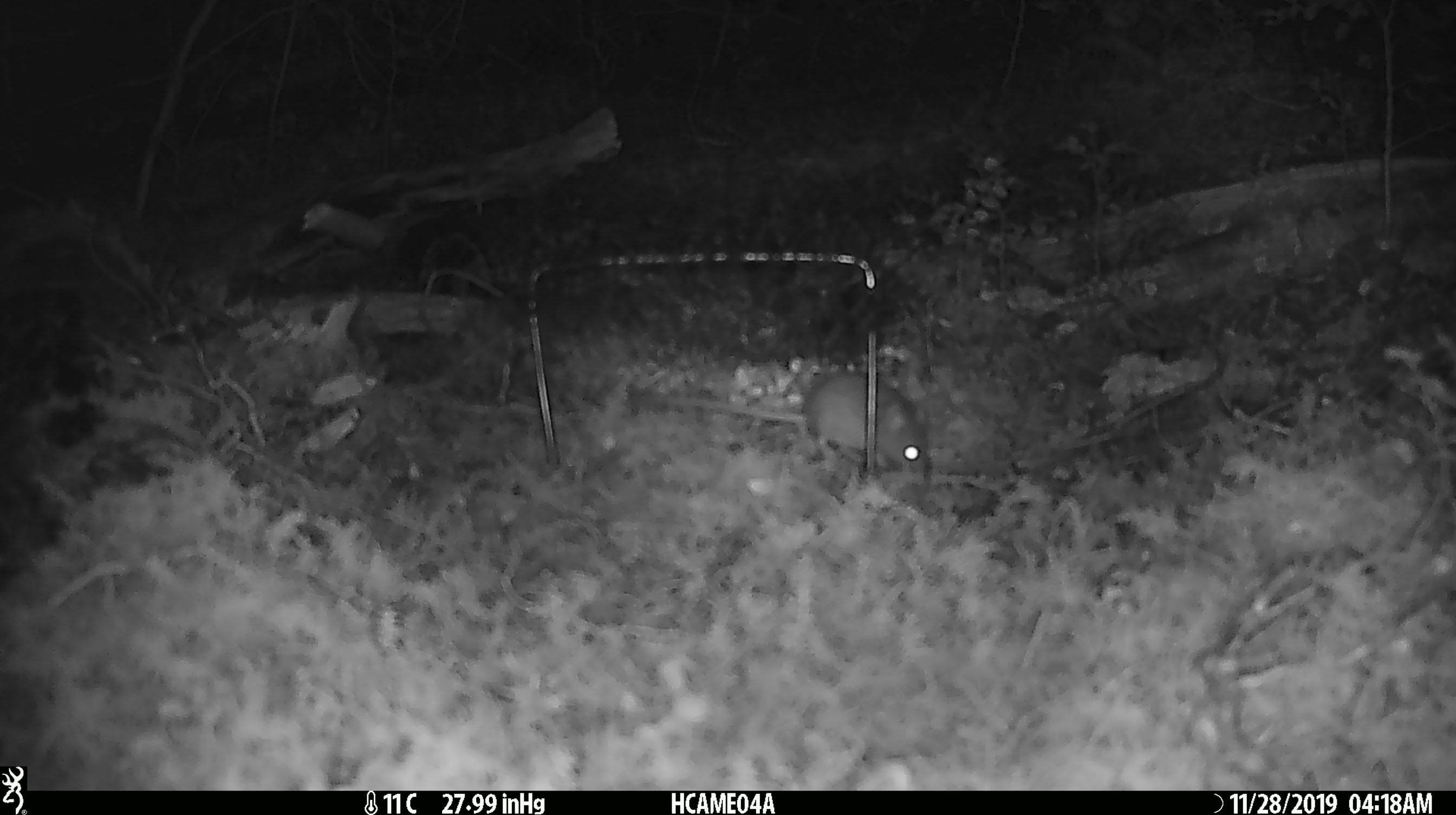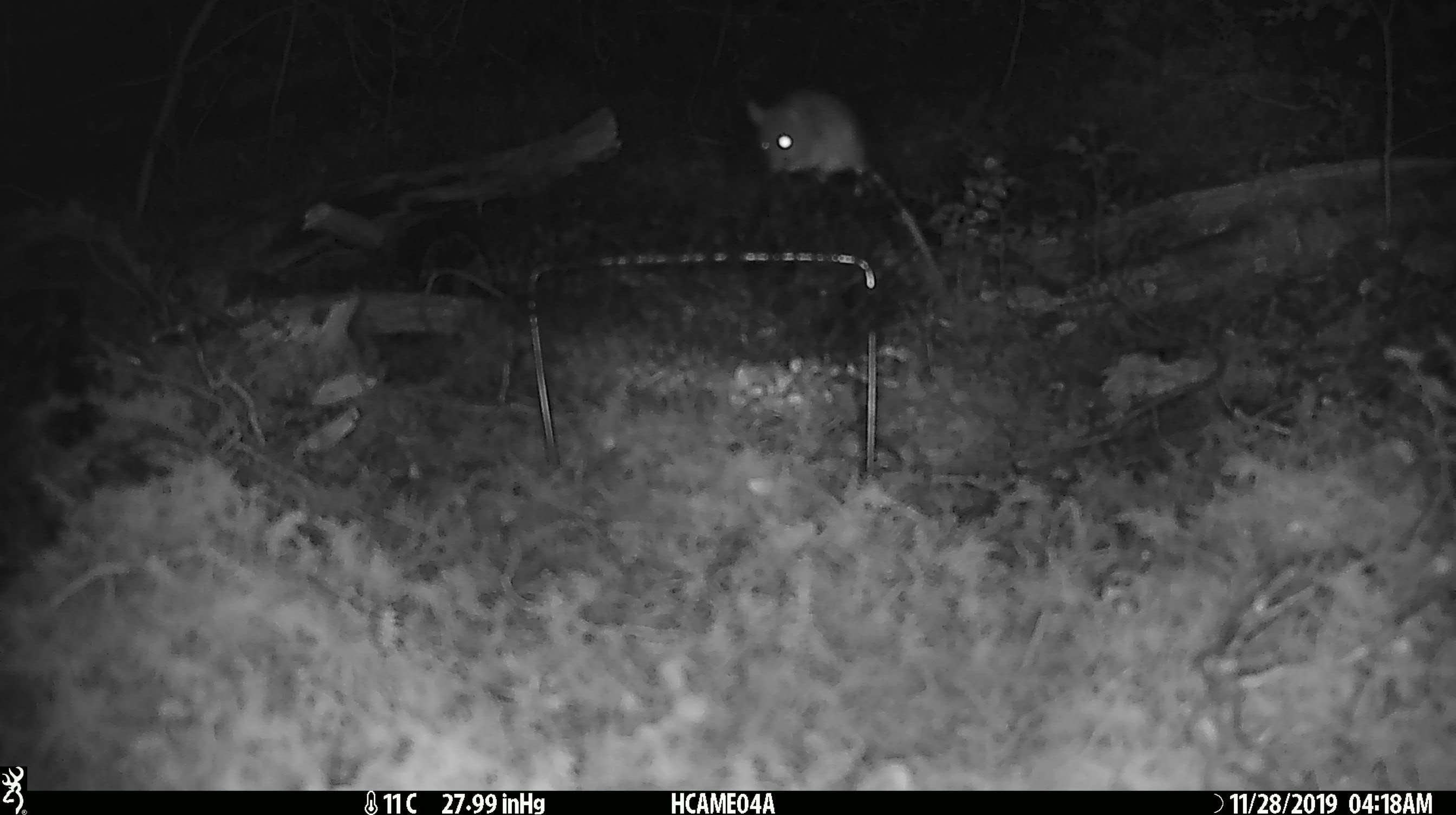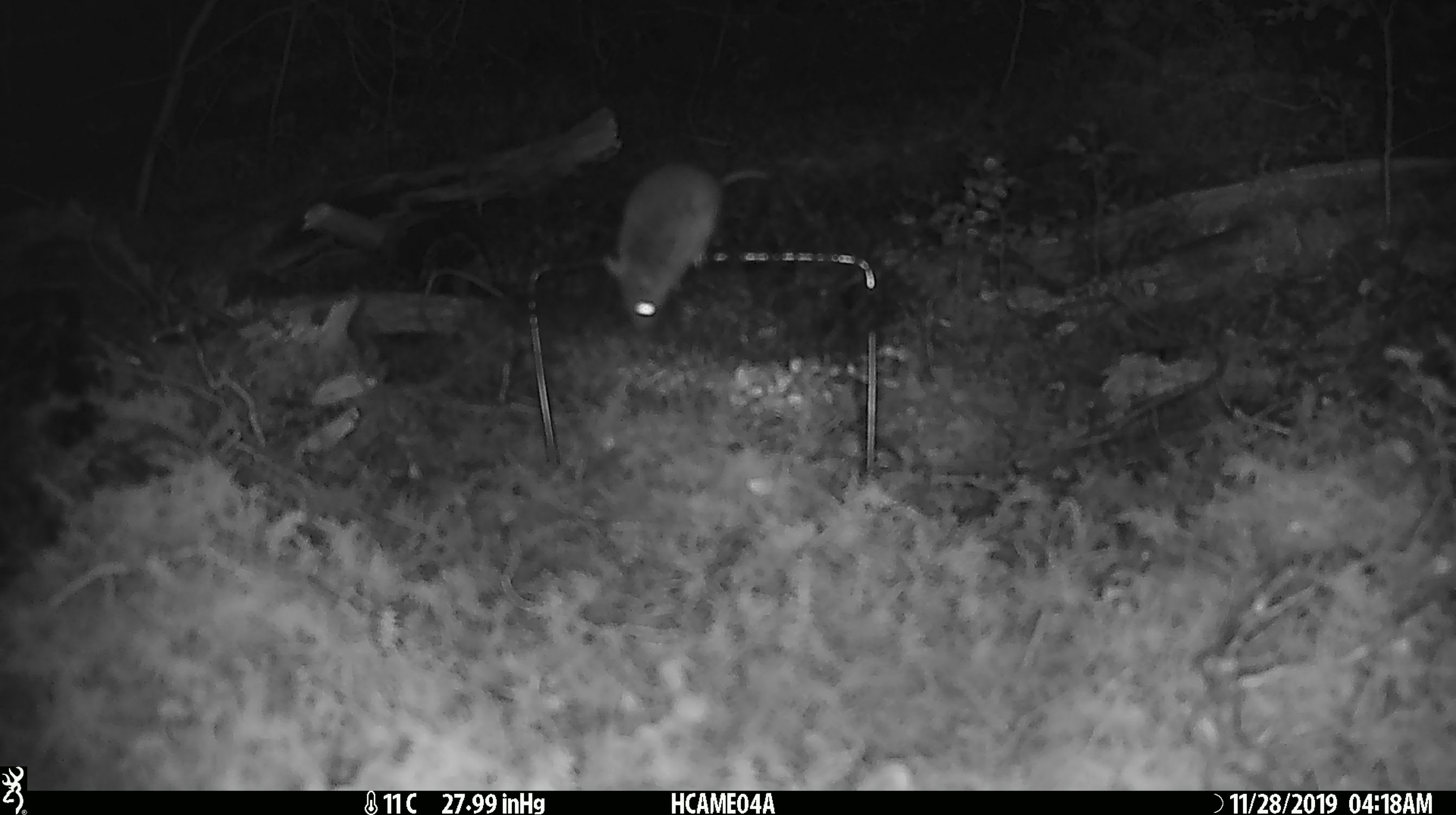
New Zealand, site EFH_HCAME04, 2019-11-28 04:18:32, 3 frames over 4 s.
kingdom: Animalia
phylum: Chordata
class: Mammalia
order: Rodentia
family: Muridae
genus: Mus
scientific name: Mus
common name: mouse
Mouse (Mus).